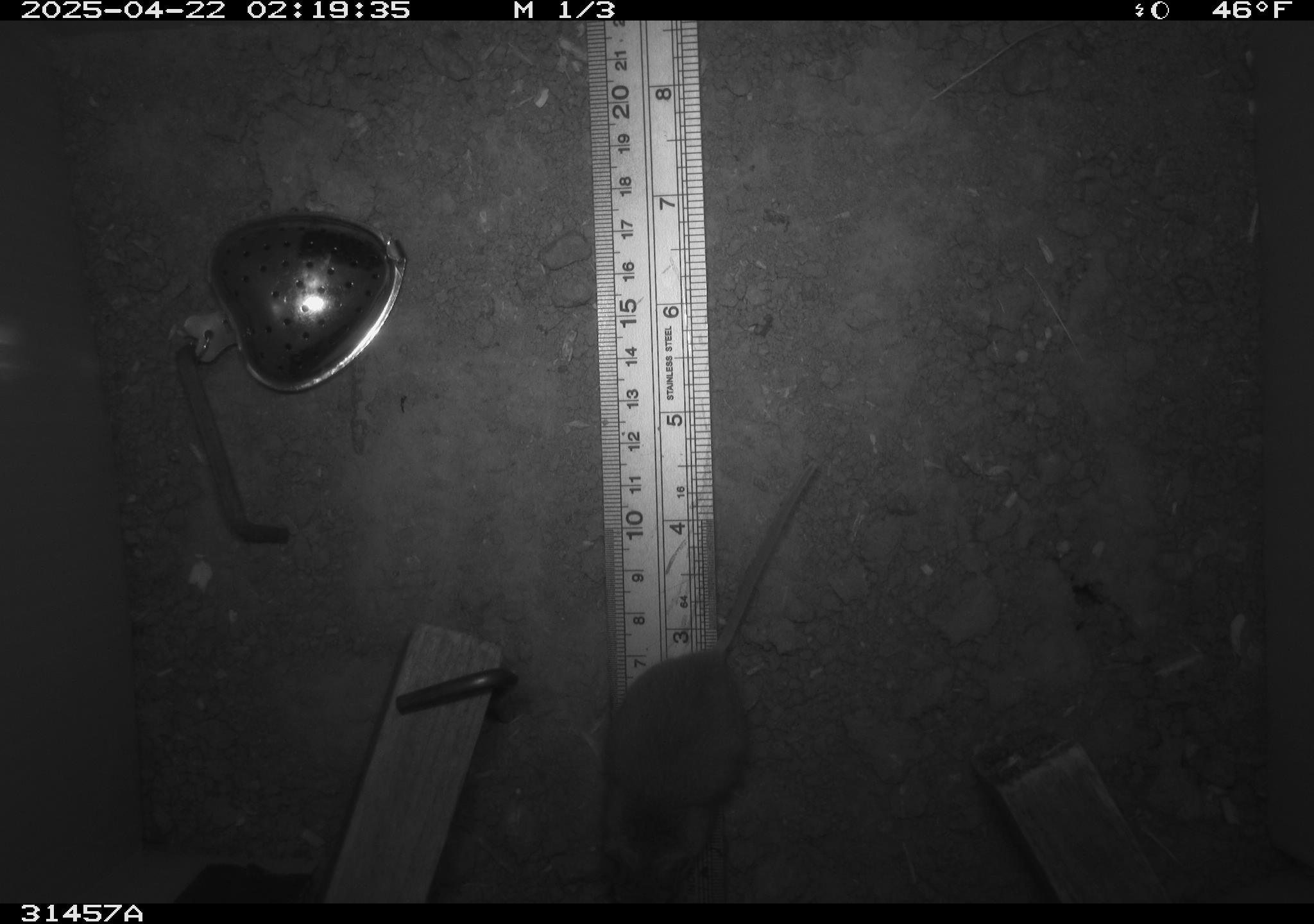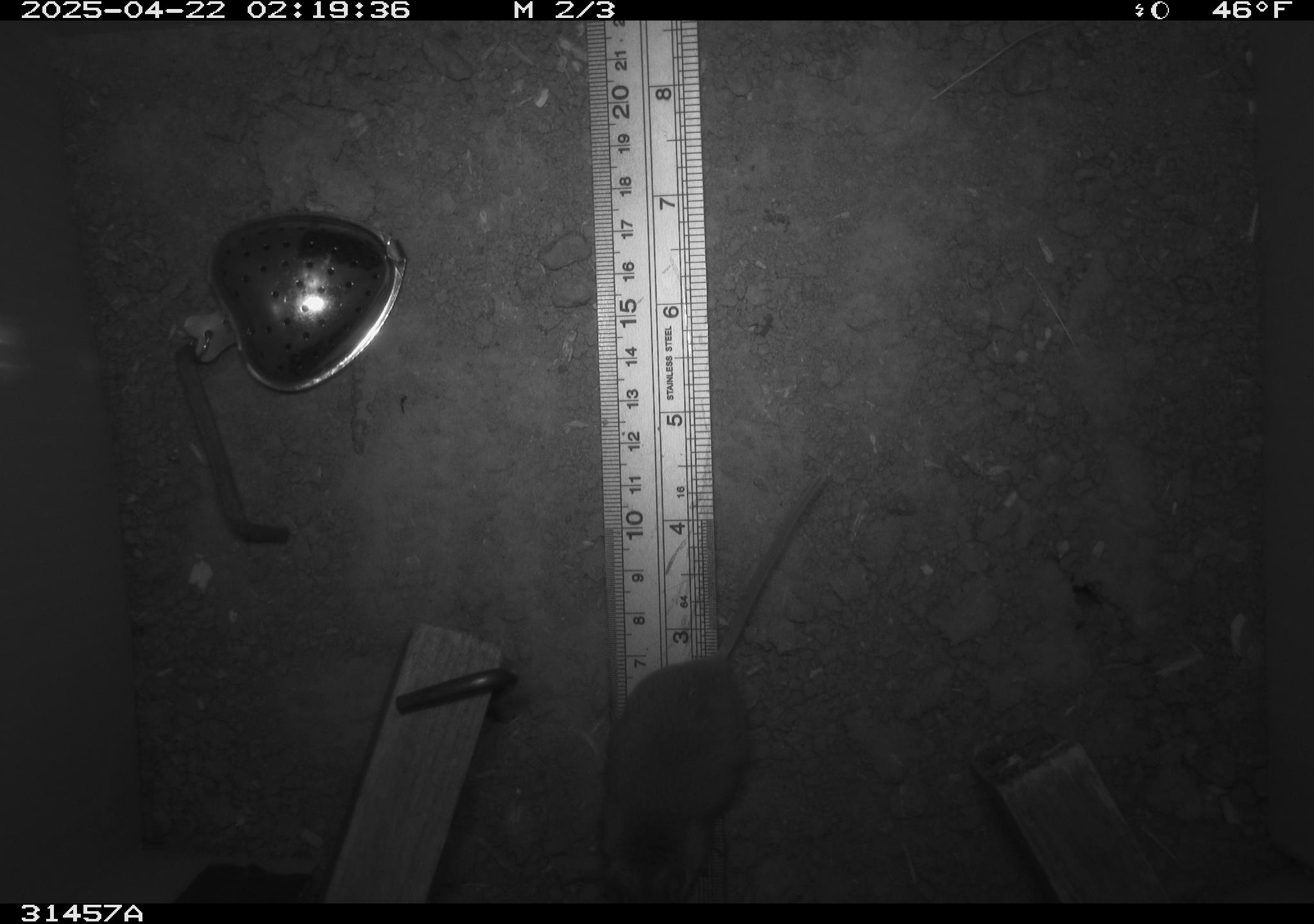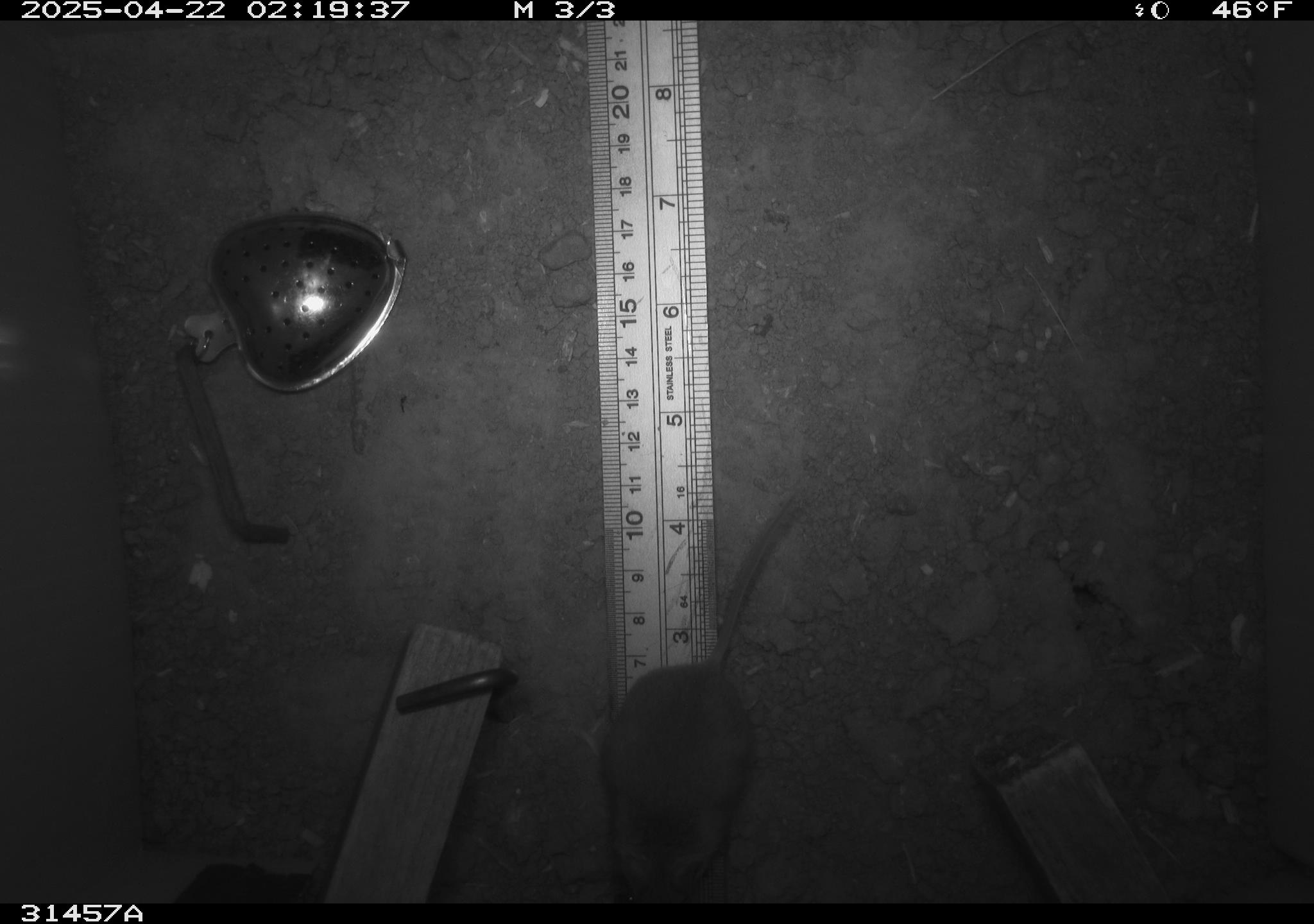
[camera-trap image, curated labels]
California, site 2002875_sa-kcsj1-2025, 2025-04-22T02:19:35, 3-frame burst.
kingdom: Animalia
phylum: Chordata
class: Mammalia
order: Rodentia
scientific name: Rodentia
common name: rodent